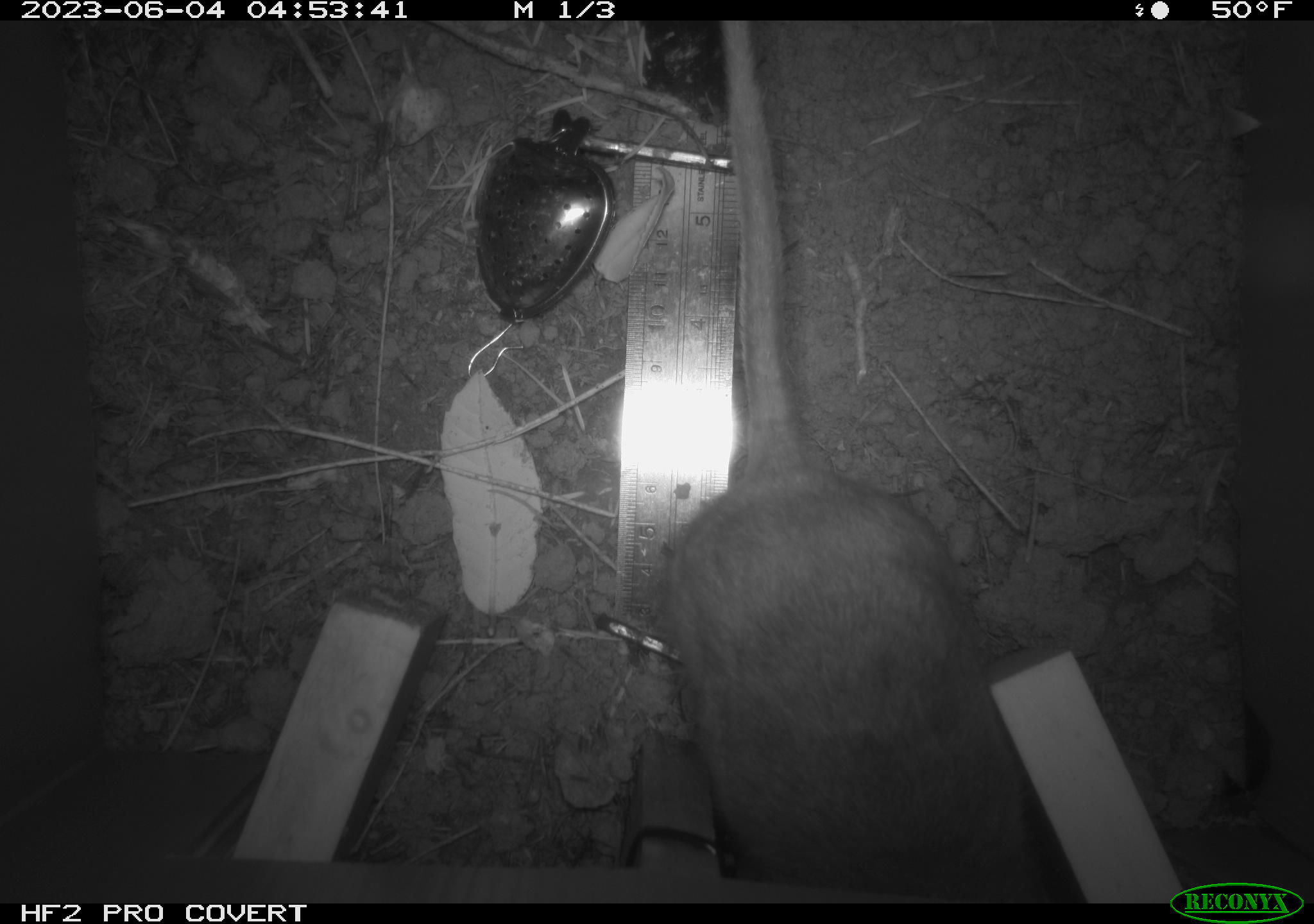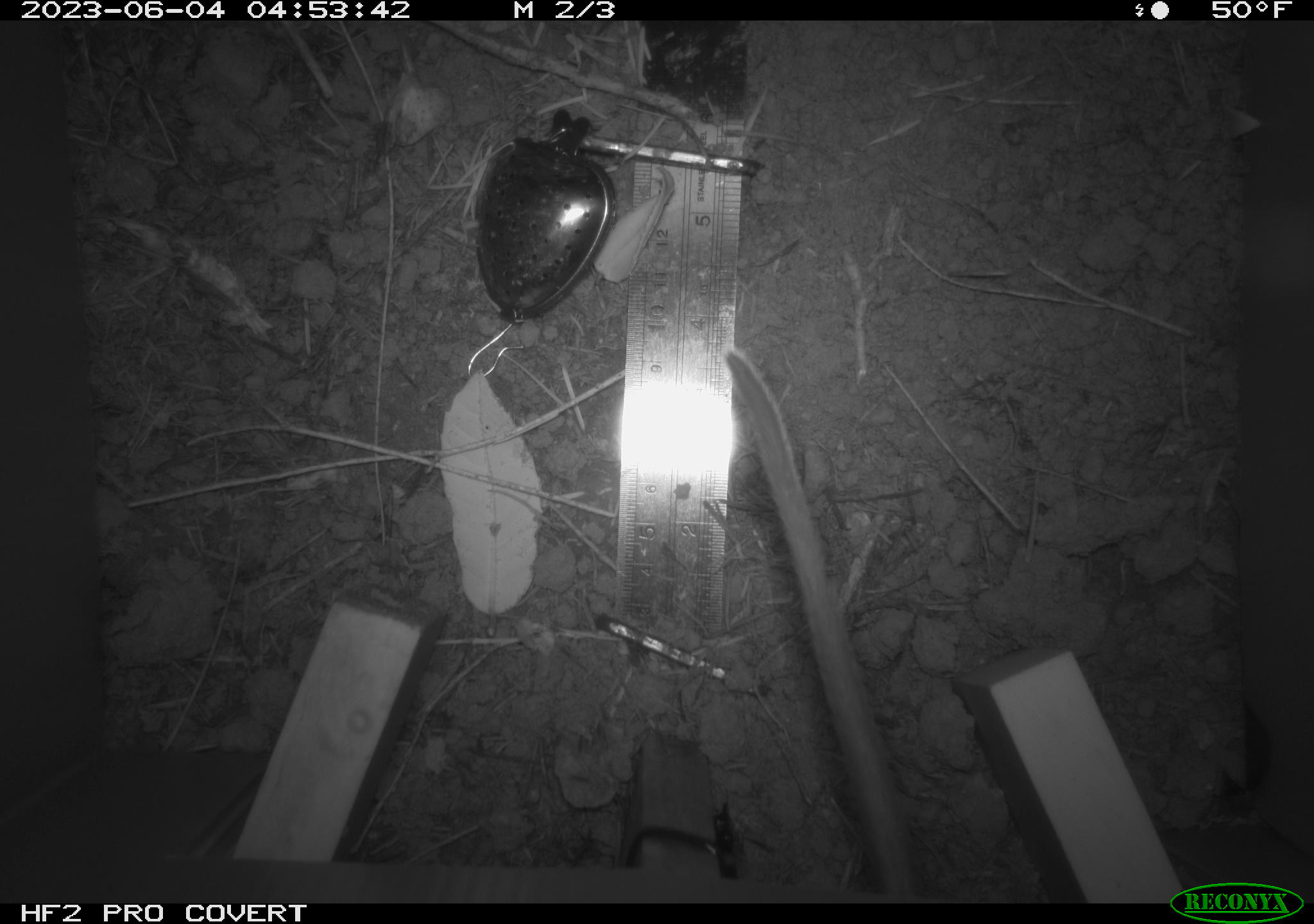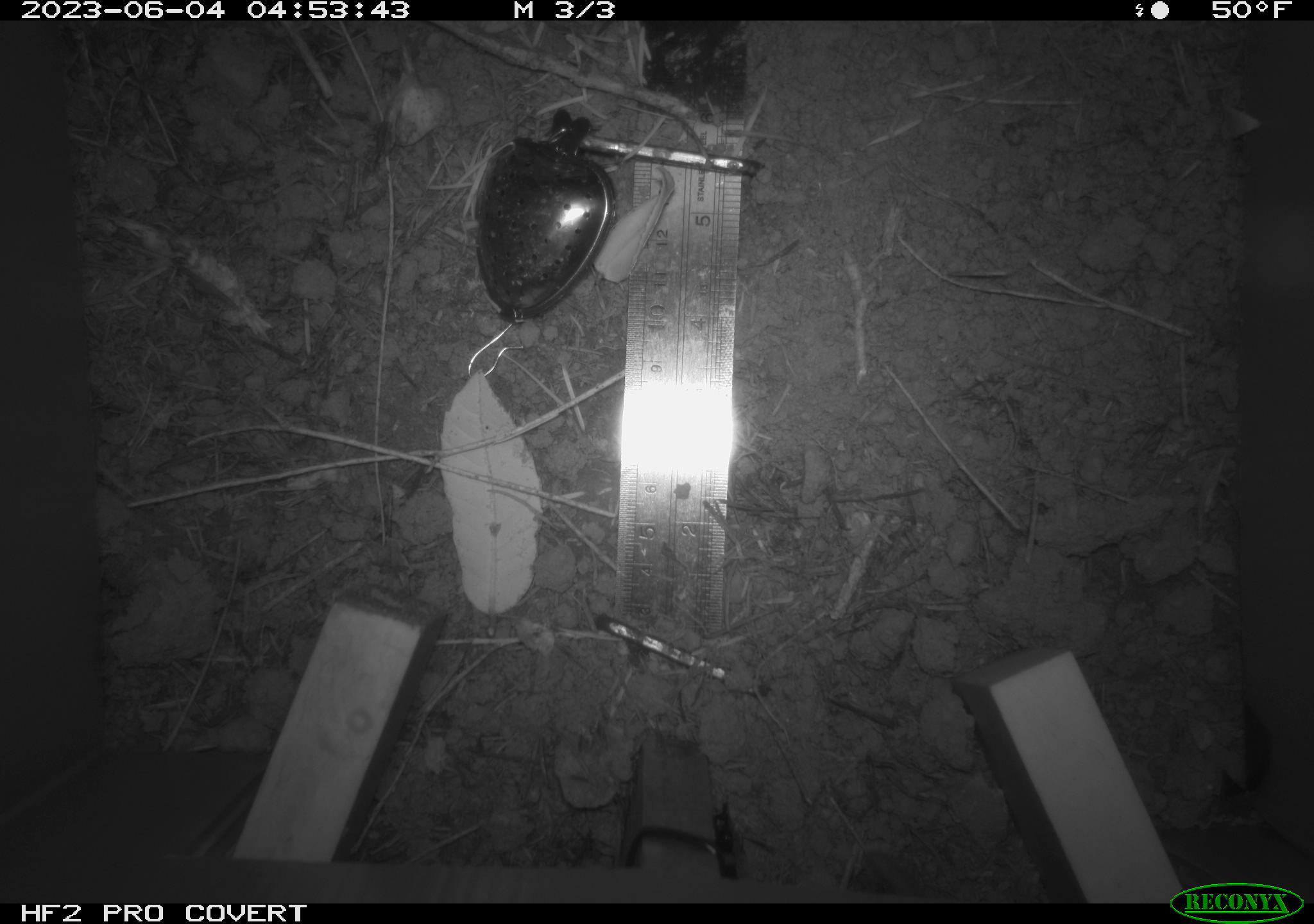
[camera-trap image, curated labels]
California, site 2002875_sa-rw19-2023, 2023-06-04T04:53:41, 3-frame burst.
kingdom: Animalia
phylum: Chordata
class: Mammalia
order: Rodentia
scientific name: Rodentia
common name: mouse species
Mouse species (Rodentia).